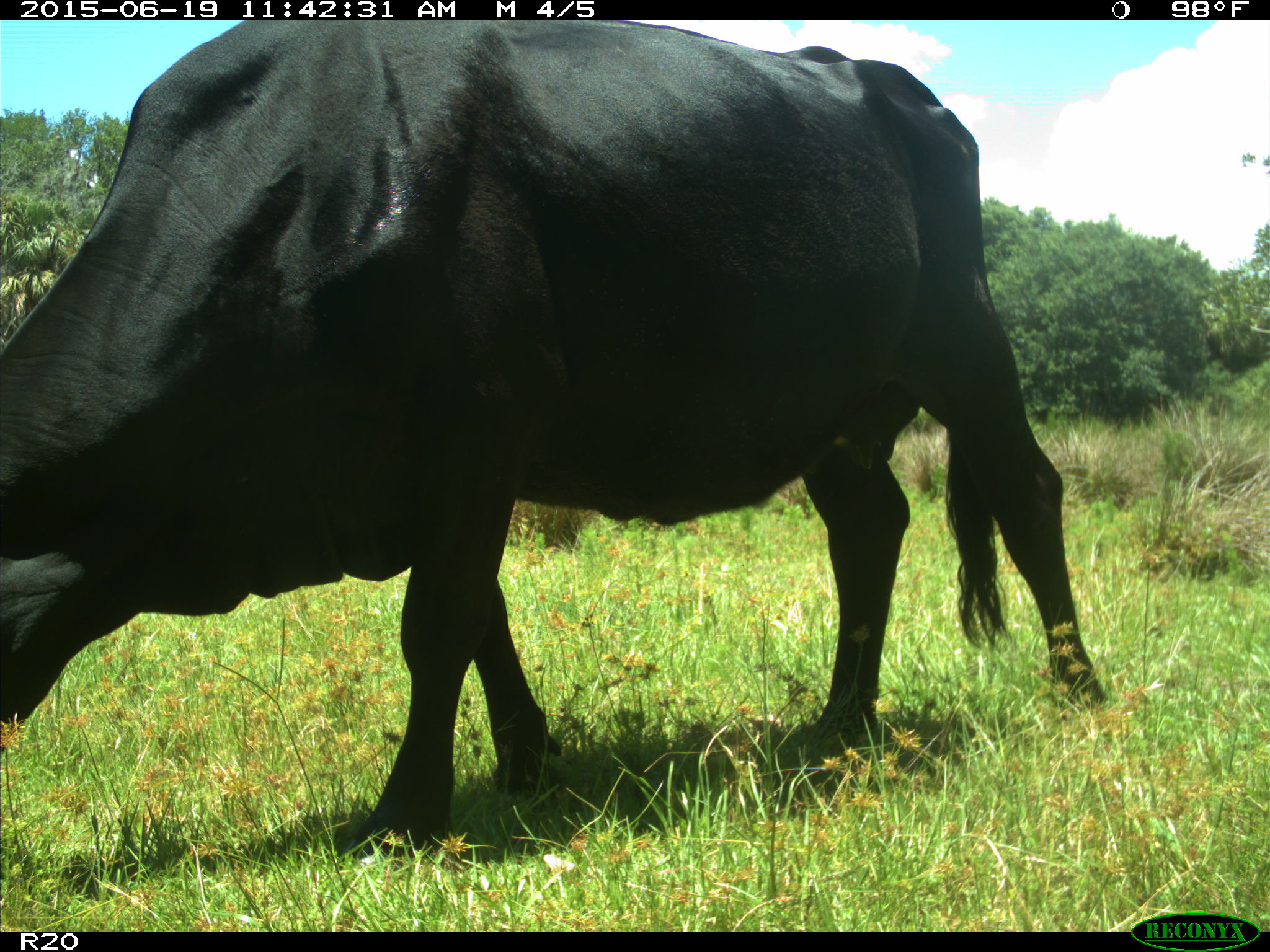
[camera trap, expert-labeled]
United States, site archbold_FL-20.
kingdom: Animalia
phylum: Chordata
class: Mammalia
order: Artiodactyla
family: Bovidae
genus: Bos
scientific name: Bos taurus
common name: domestic cow